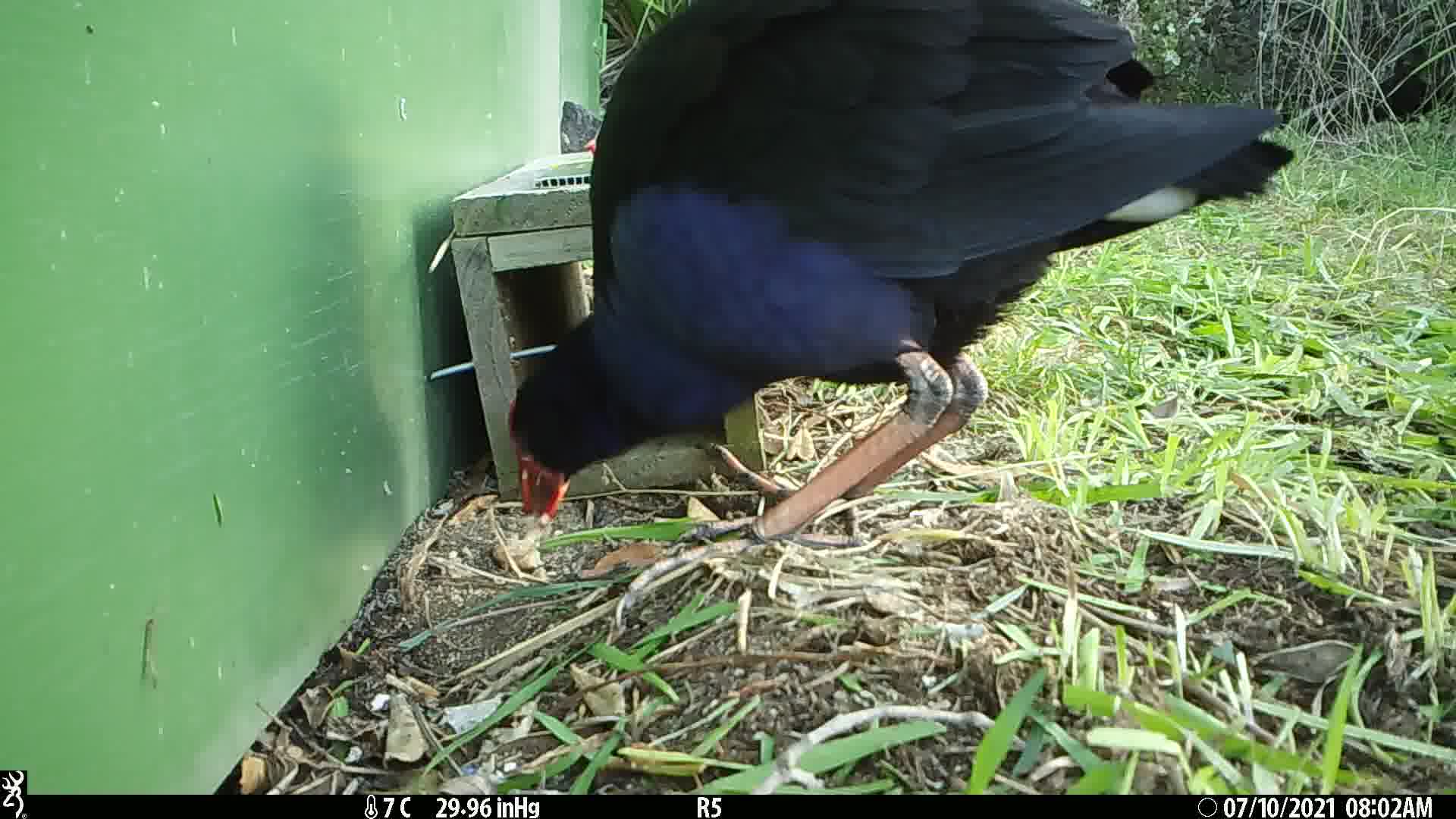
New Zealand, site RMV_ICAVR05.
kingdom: Animalia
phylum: Chordata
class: Aves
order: Gruiformes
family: Rallidae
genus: Porphyrio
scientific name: Porphyrio melanotus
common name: australasian swamphen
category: pukeko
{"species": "pukeko (australasian swamphen) (Porphyrio melanotus)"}